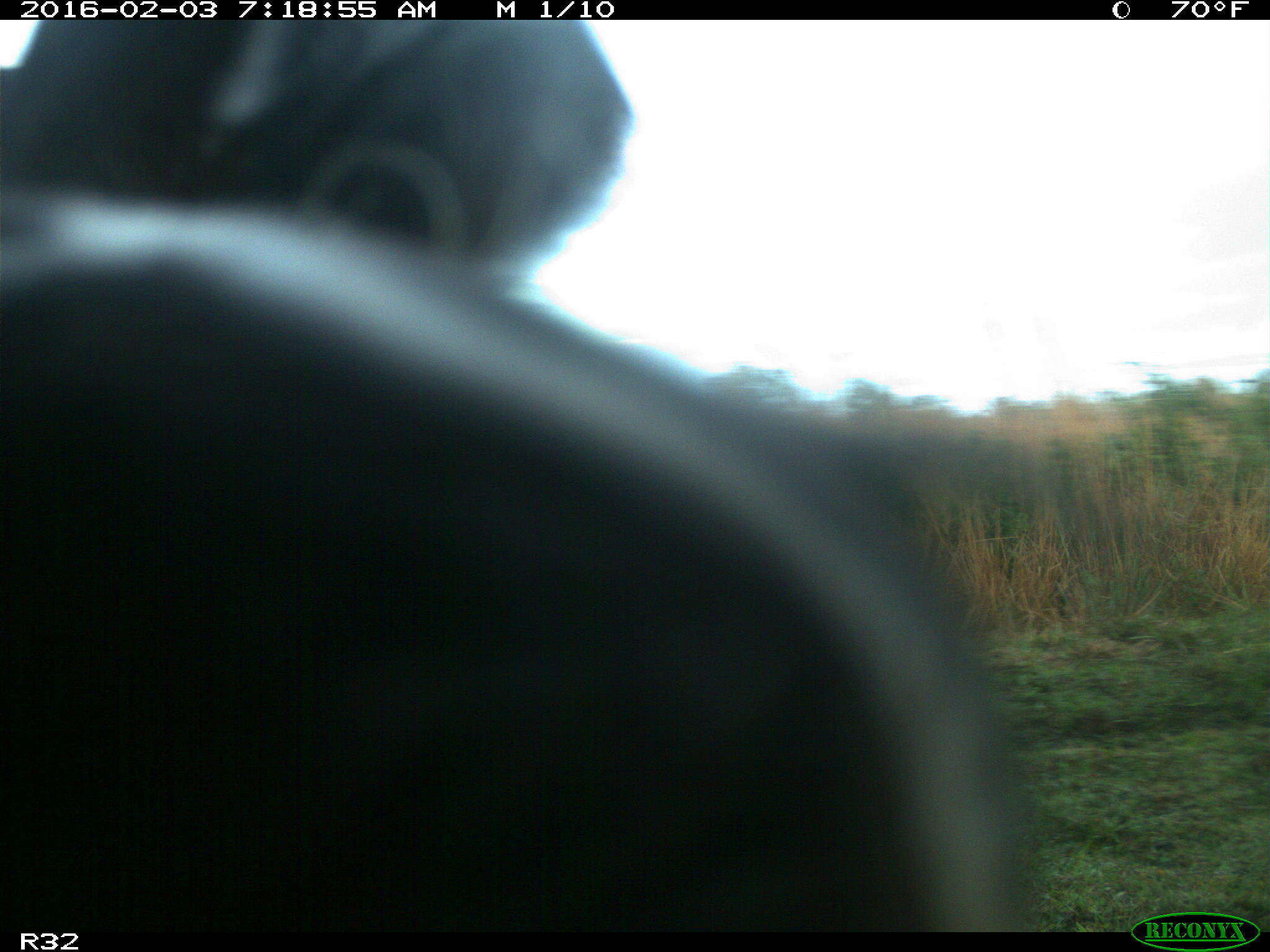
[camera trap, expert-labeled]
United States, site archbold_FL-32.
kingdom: Animalia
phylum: Chordata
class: Mammalia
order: Artiodactyla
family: Bovidae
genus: Bos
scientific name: Bos taurus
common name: domestic cow